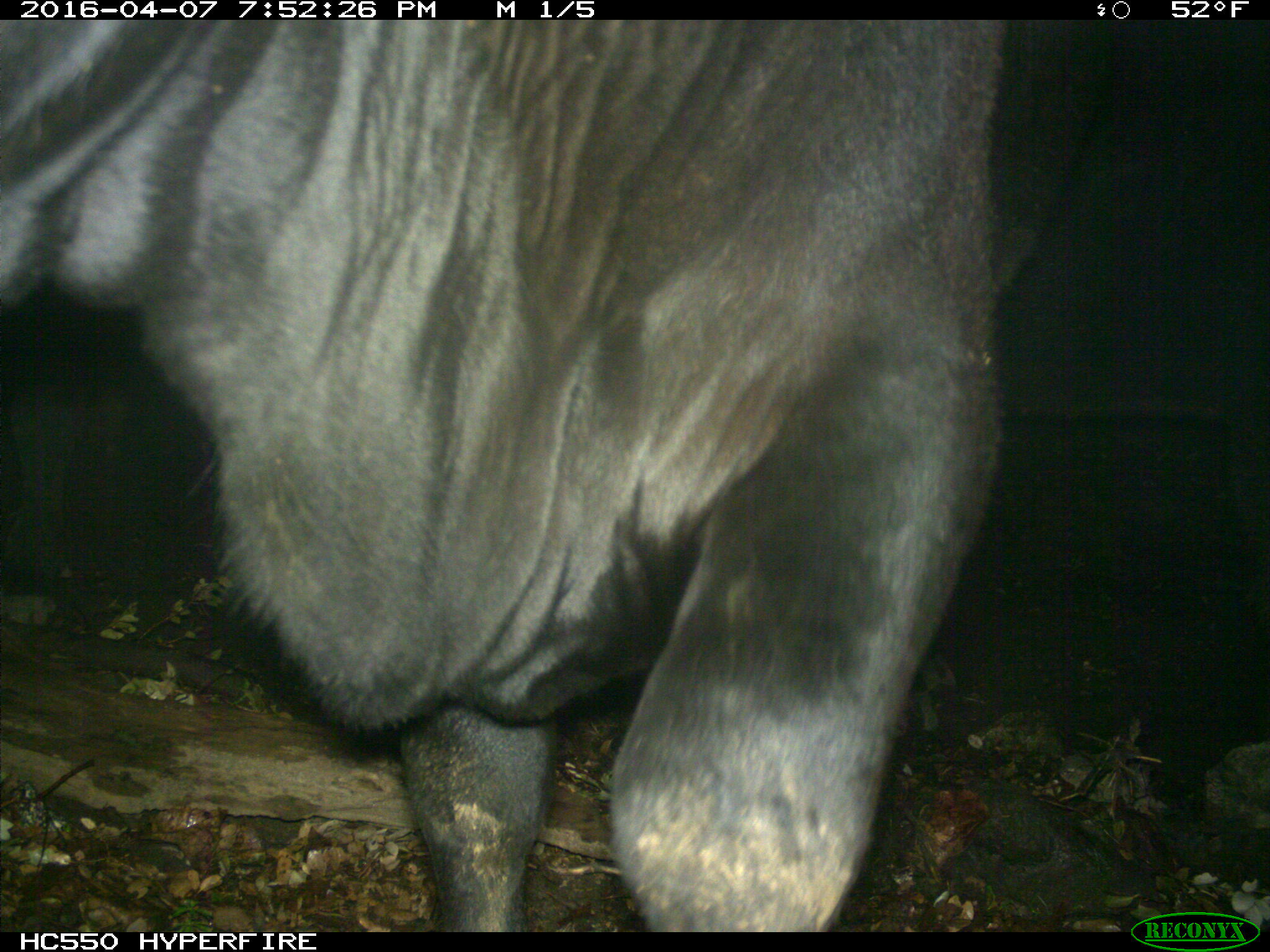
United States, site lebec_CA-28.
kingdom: Animalia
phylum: Chordata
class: Mammalia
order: Artiodactyla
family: Bovidae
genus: Bos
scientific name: Bos taurus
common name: domestic cow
Bos taurus (domestic cow).